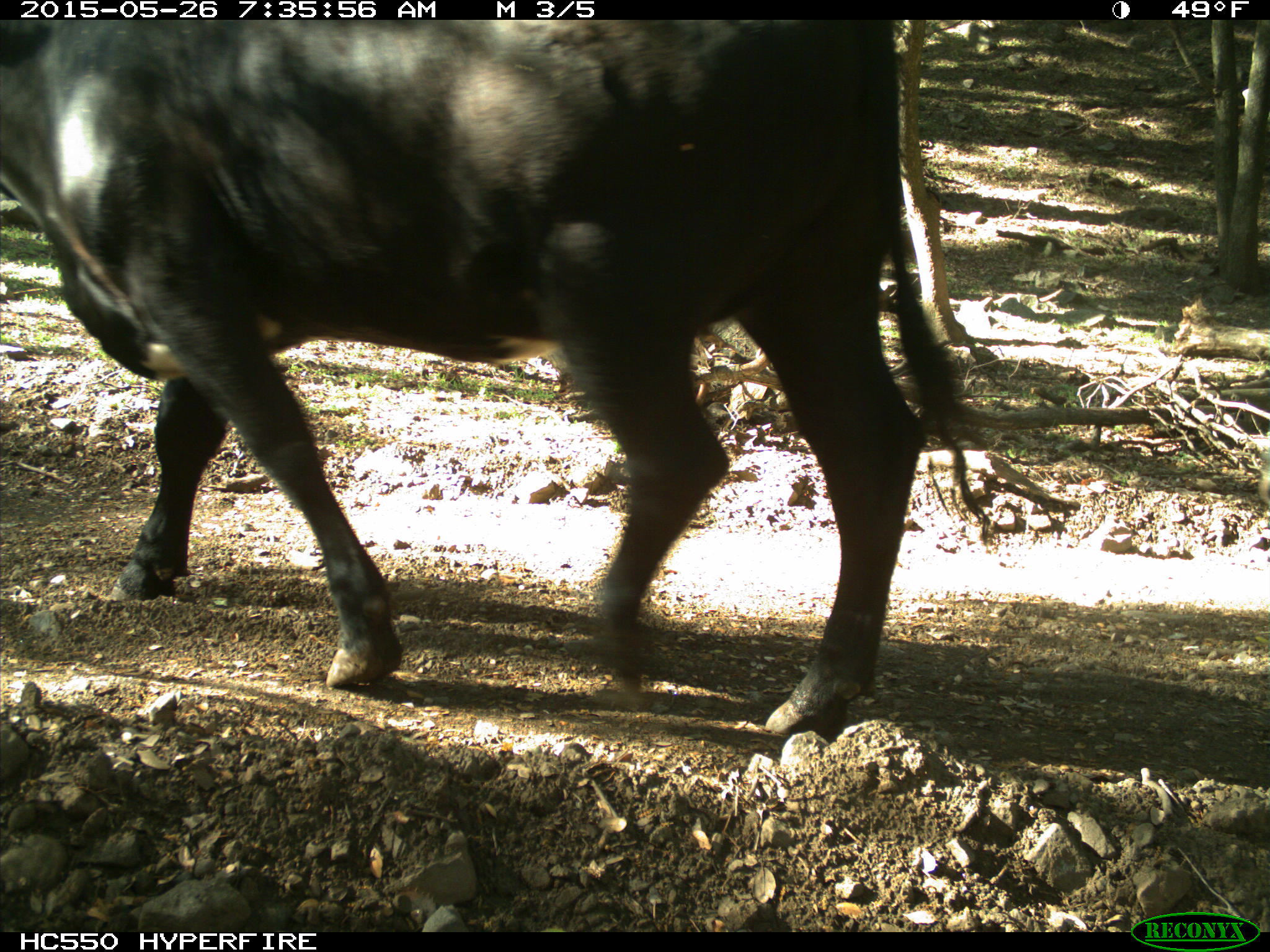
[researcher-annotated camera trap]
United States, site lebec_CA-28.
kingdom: Animalia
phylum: Chordata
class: Mammalia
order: Artiodactyla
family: Bovidae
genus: Bos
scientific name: Bos taurus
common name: domestic cow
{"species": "Bos taurus (domestic cow)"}